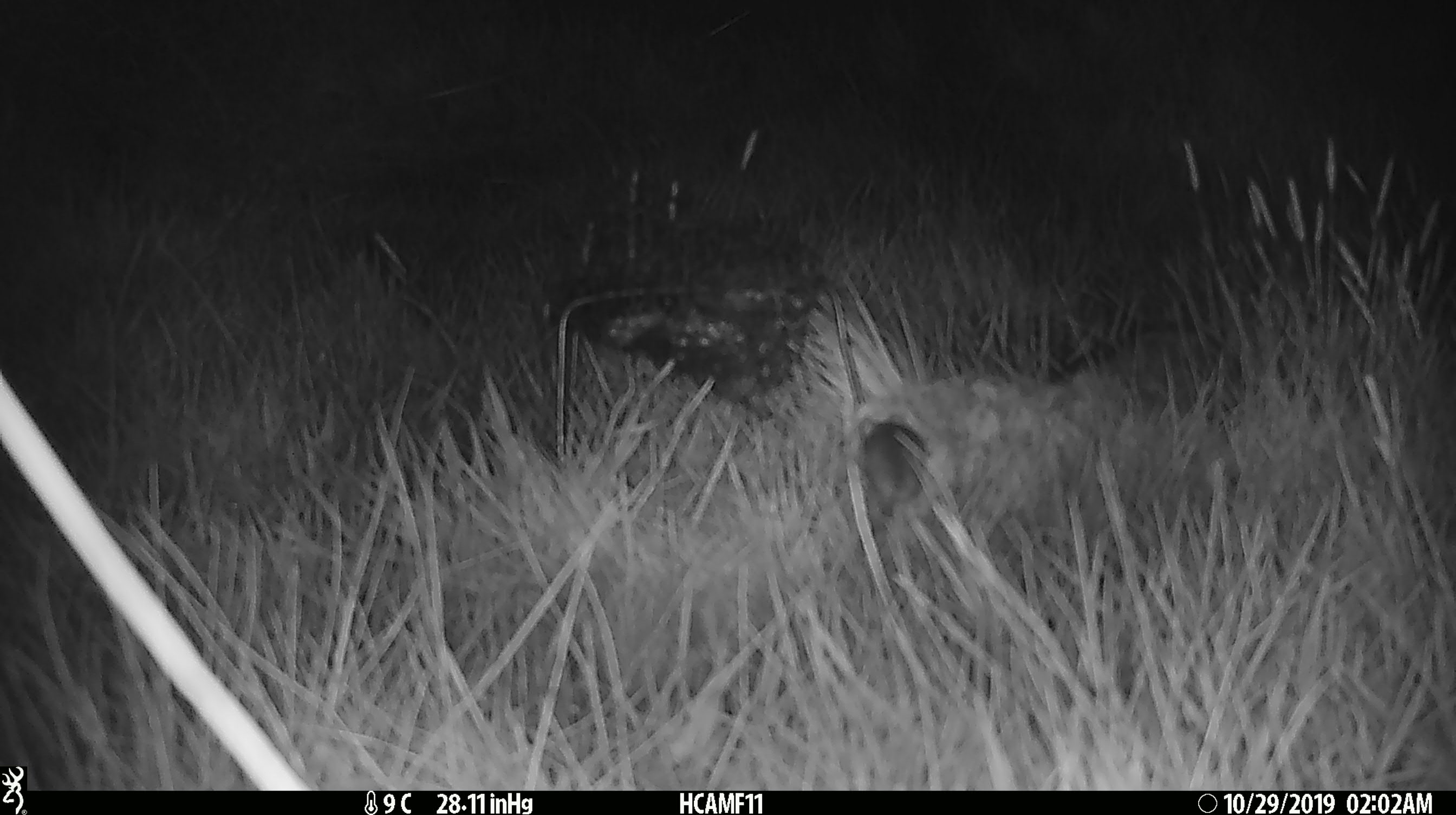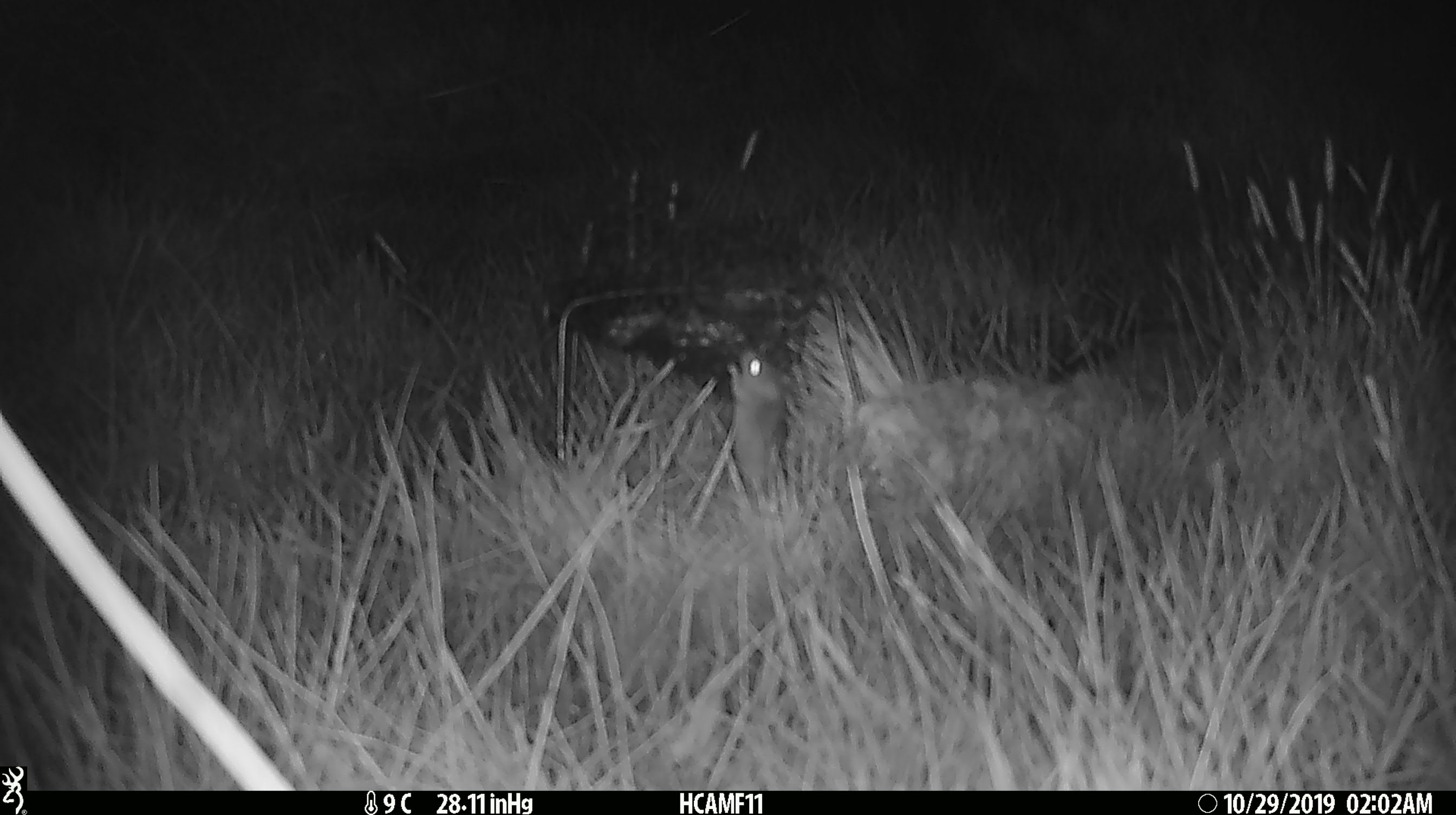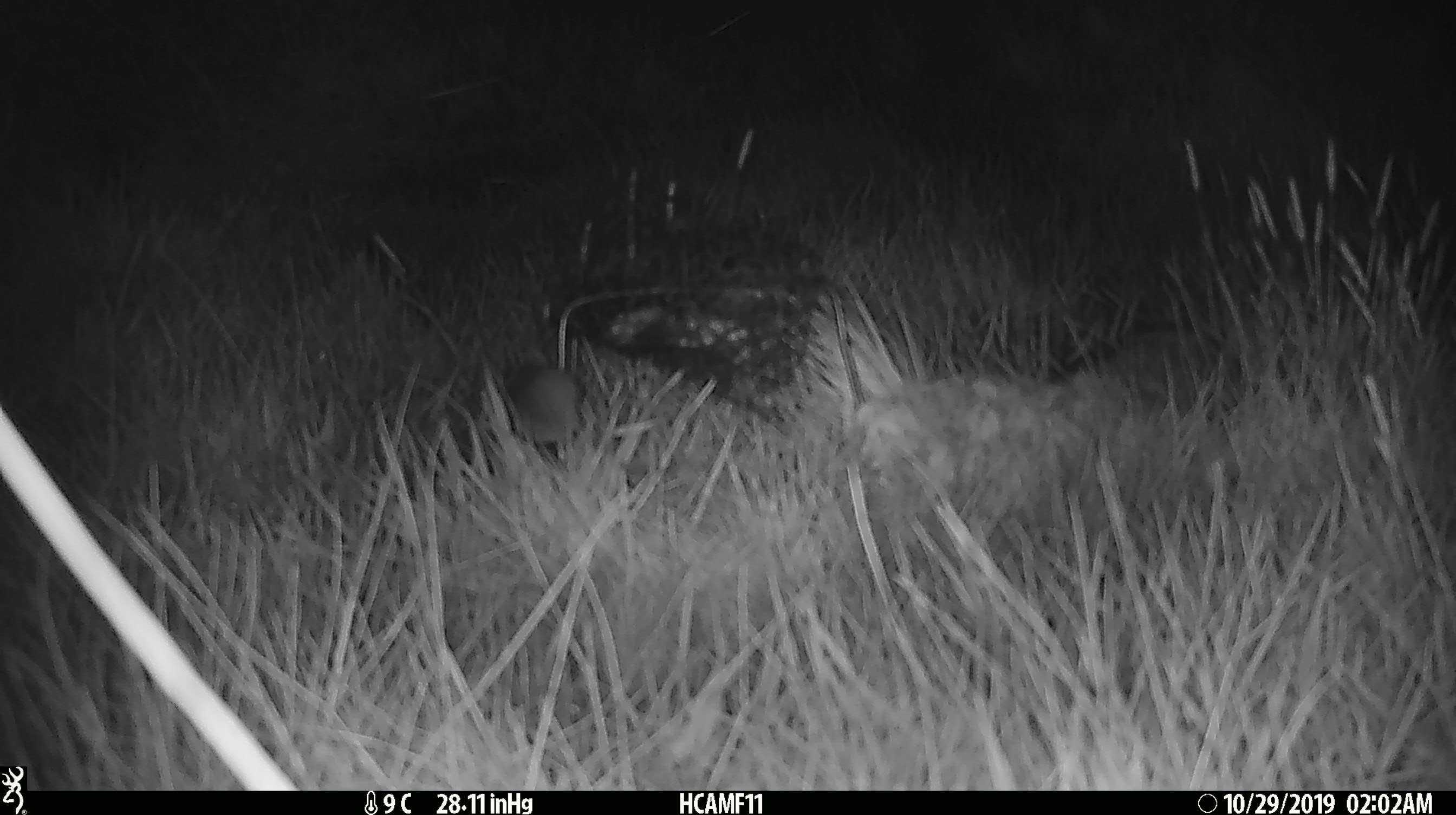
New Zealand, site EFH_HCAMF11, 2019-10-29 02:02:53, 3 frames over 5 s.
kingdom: Animalia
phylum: Chordata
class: Mammalia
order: Rodentia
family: Muridae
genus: Mus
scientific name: Mus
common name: mouse